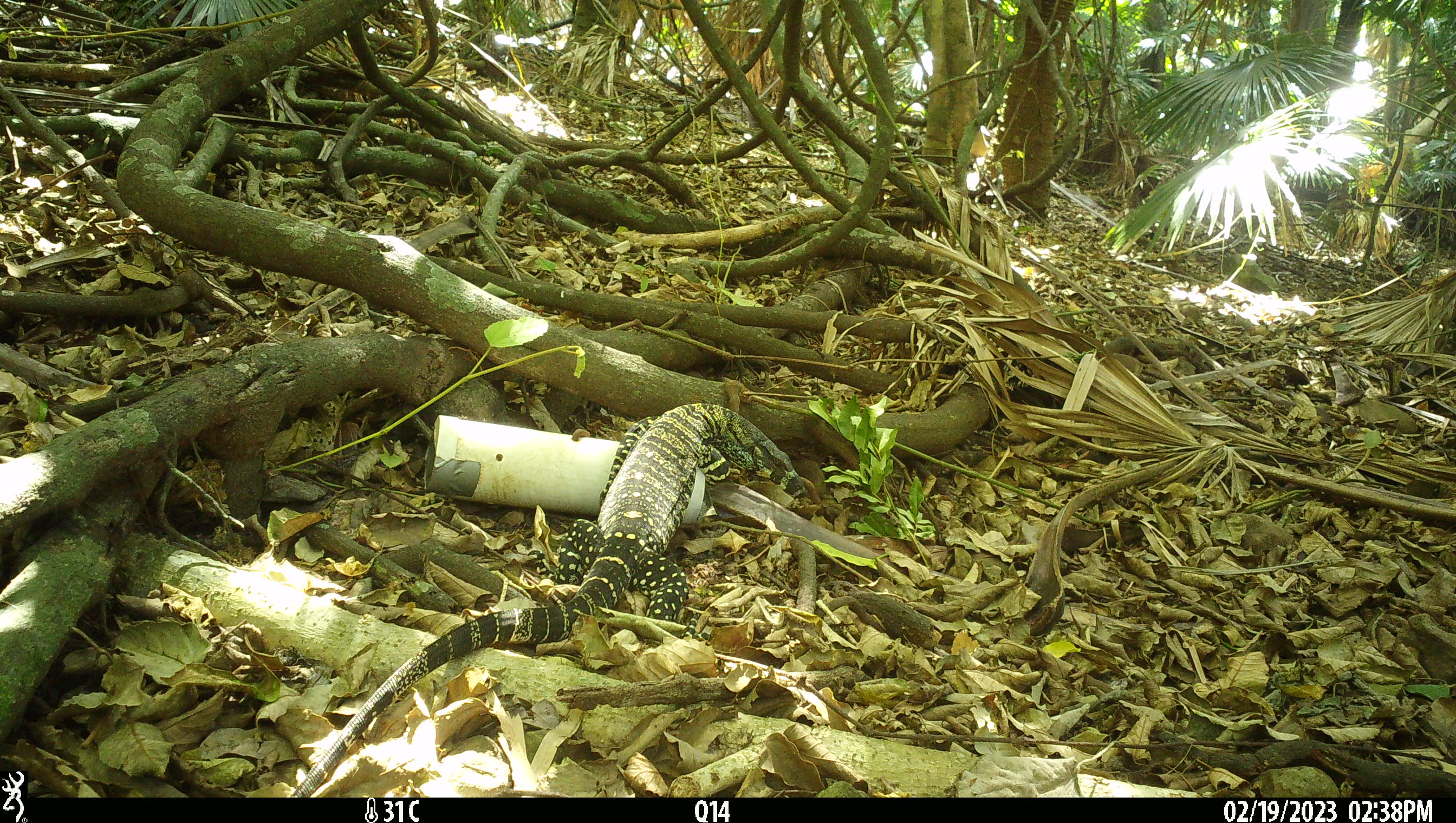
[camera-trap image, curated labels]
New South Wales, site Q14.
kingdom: Animalia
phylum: Chordata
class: Reptilia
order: Squamata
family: Varanidae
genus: Varanus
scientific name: Varanus varius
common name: lace monitor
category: goanna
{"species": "goanna (lace monitor) (Varanus varius)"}